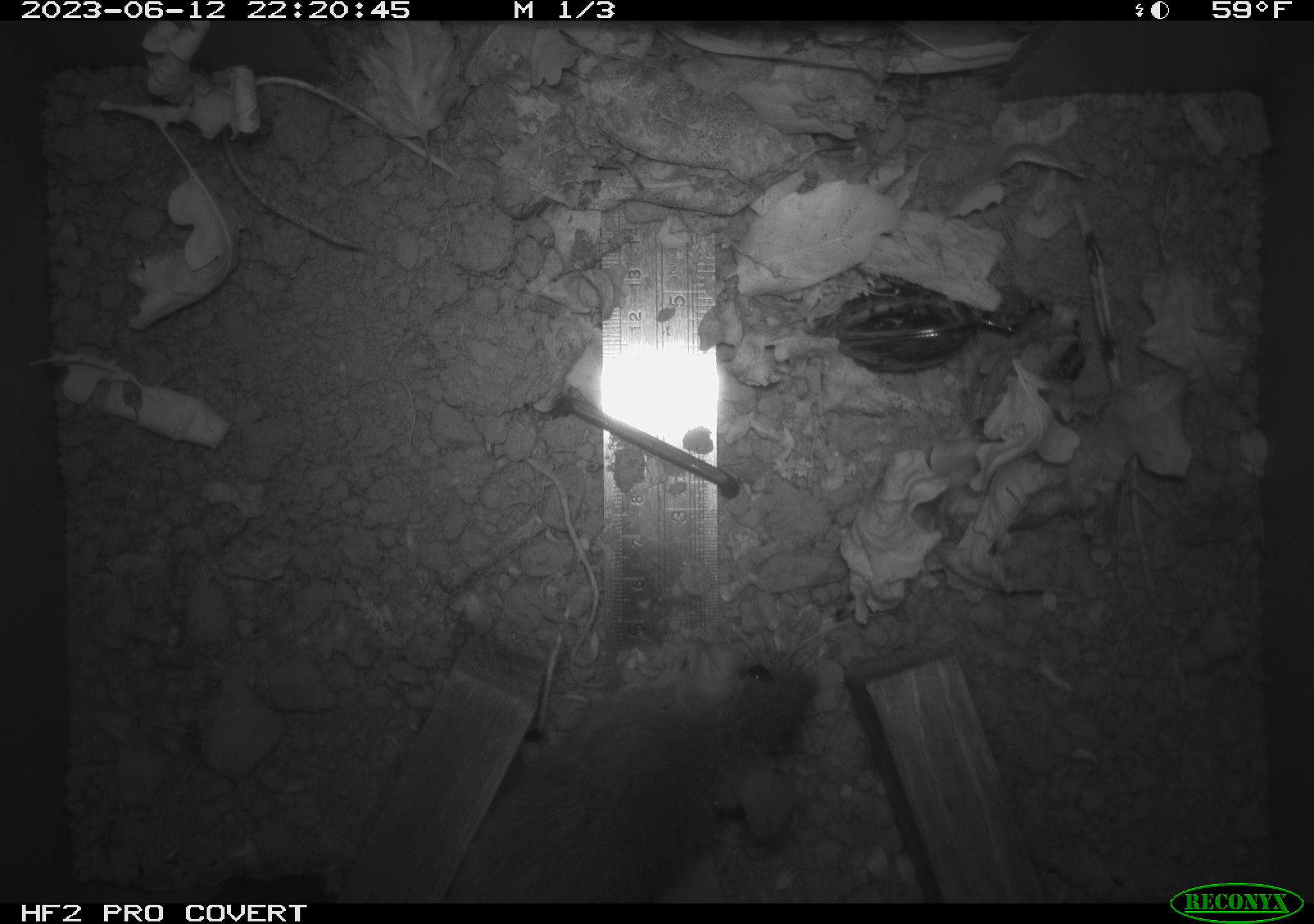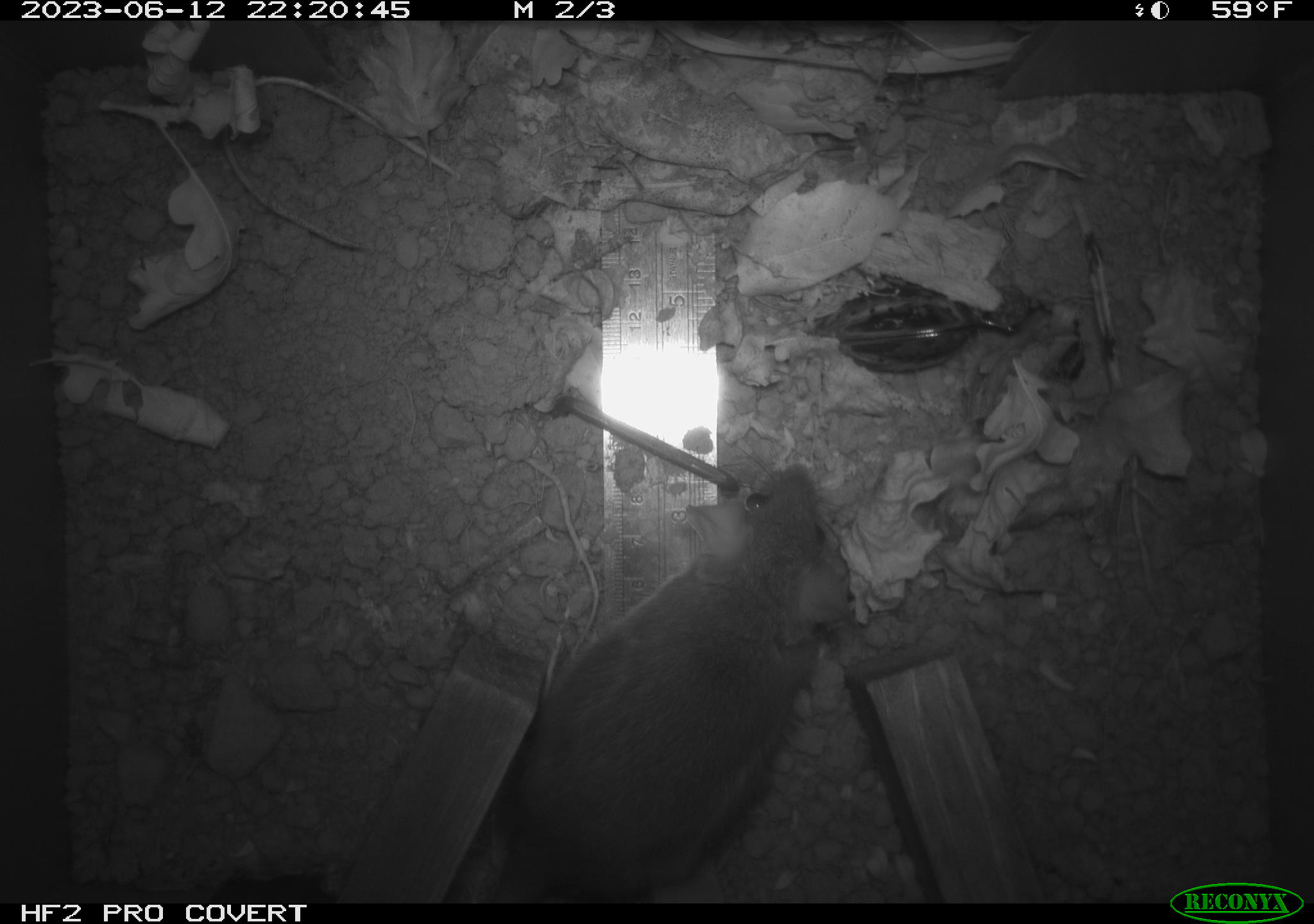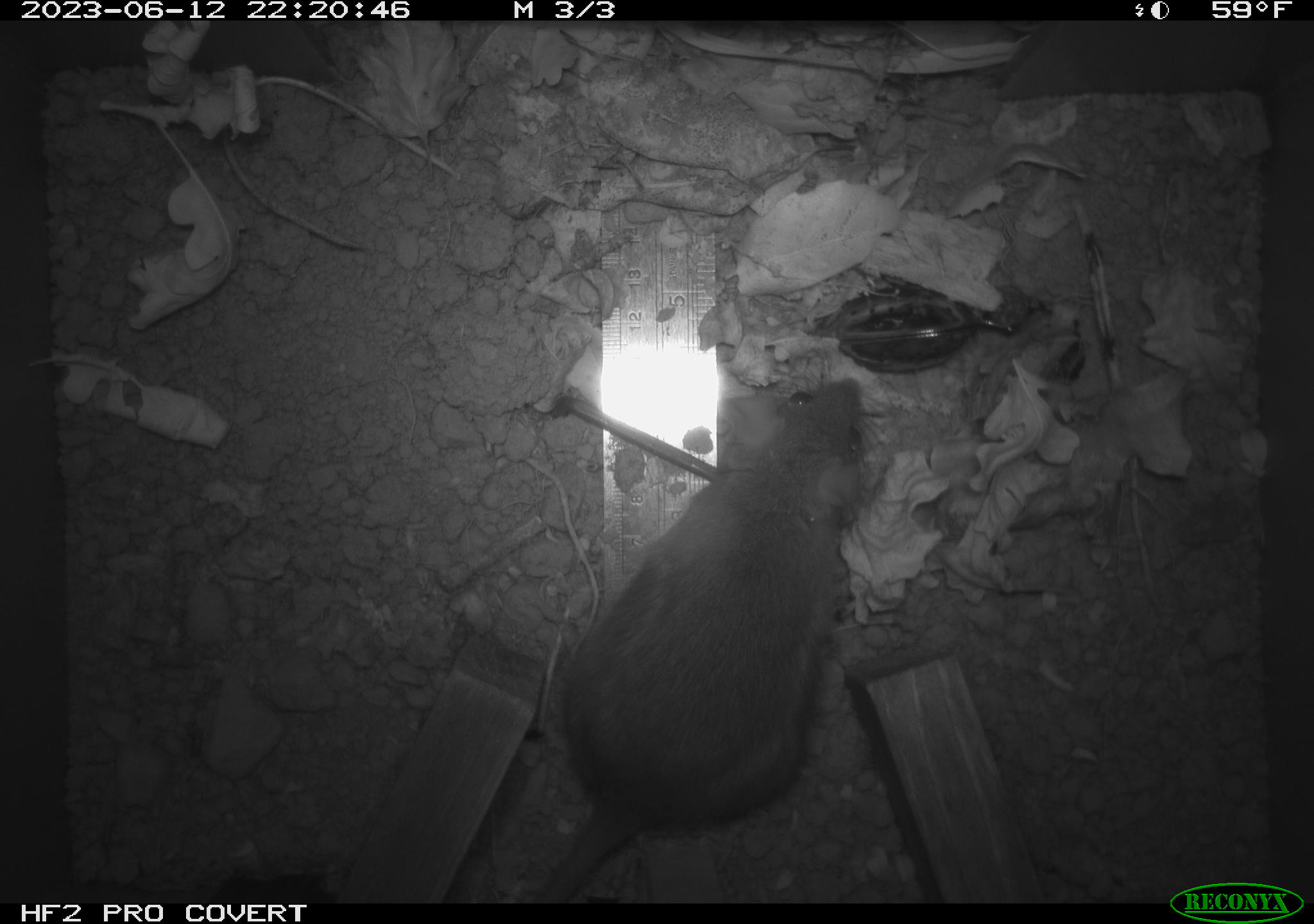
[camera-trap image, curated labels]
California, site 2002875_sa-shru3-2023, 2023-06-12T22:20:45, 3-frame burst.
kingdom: Animalia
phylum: Chordata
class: Mammalia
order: Rodentia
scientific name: Rodentia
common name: mouse species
Mouse species (Rodentia).